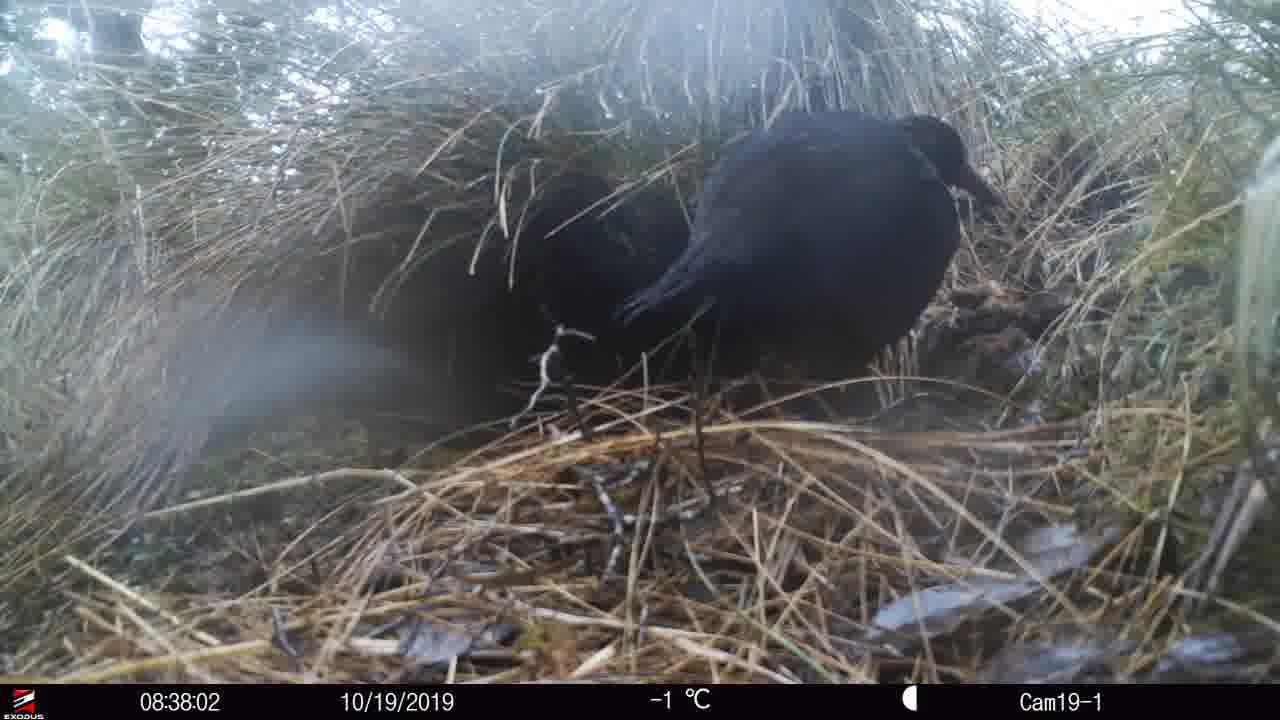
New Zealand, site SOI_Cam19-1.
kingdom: Animalia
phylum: Chordata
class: Aves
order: Gruiformes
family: Rallidae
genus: Gallirallus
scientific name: Gallirallus australis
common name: weka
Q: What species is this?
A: Weka (Gallirallus australis).